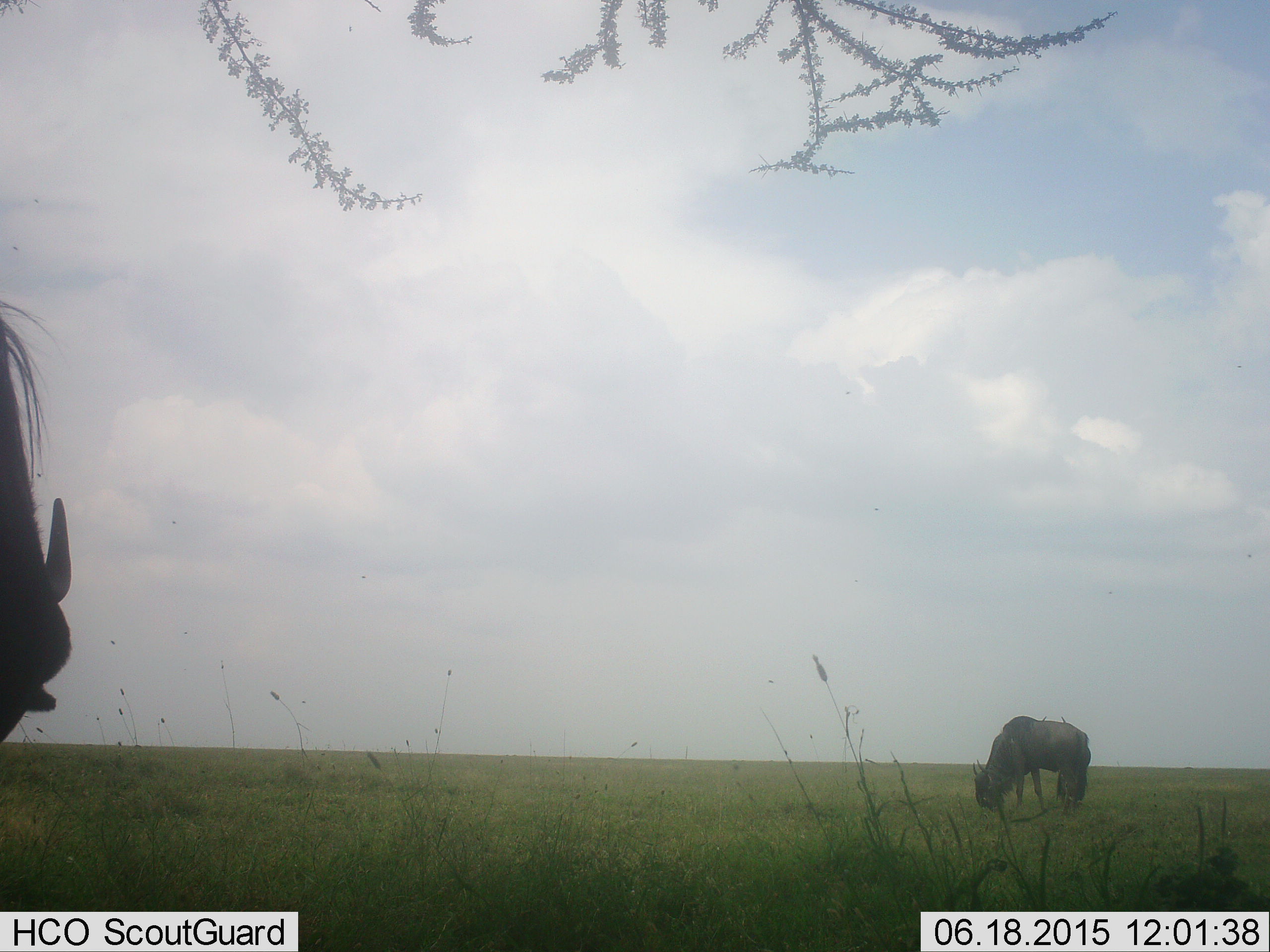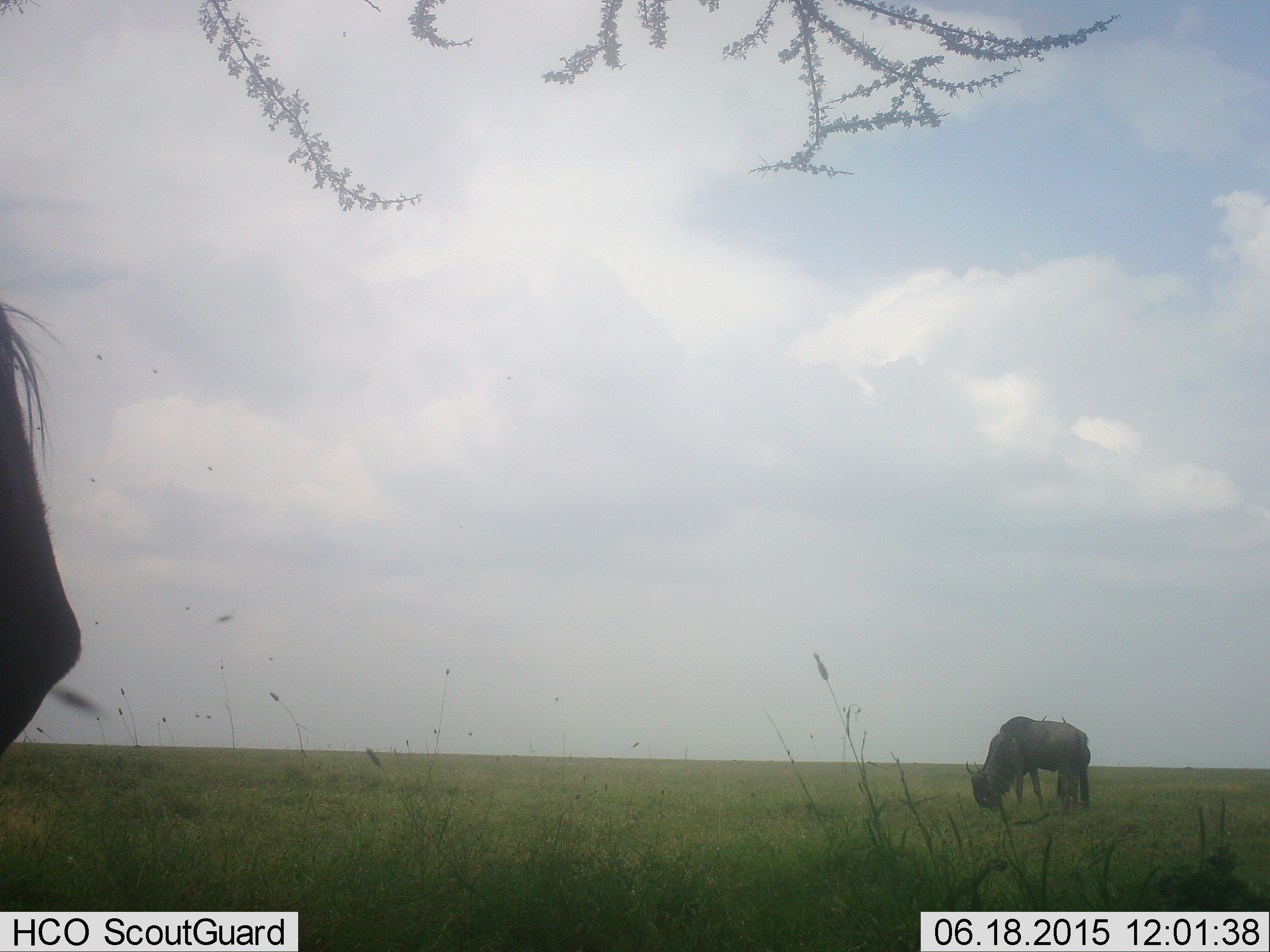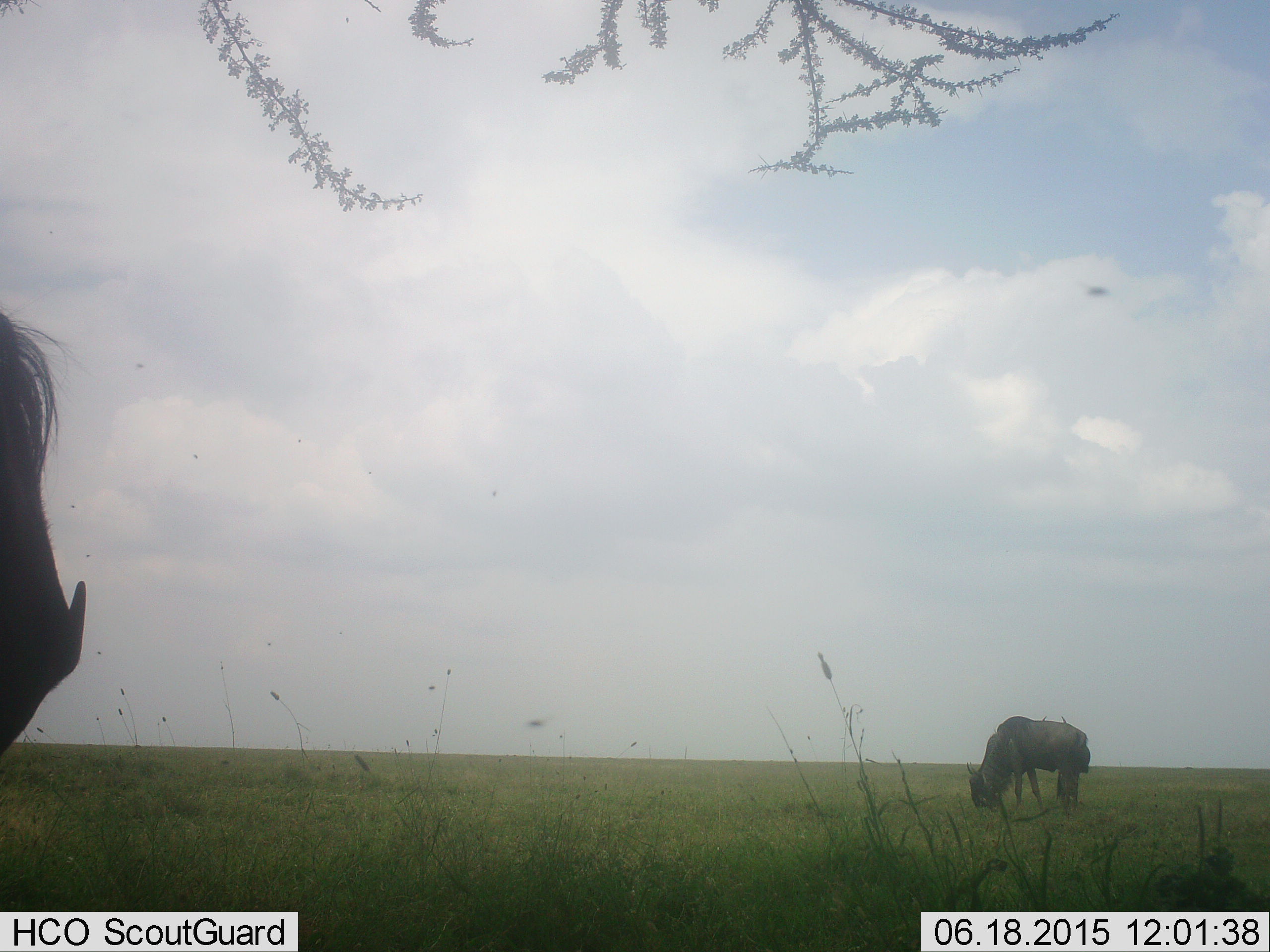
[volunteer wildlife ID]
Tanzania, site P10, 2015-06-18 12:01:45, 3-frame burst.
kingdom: Animalia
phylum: Chordata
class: Mammalia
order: Artiodactyla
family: Bovidae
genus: Connochaetes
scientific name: Connochaetes taurinus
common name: blue wildebeest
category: wildebeest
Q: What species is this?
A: Wildebeest (blue wildebeest) (Connochaetes taurinus).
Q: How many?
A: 2.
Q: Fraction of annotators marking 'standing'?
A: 45%.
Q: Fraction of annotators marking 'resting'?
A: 0%.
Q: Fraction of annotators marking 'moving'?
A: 0%.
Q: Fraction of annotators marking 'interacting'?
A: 0%.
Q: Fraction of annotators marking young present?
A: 0%.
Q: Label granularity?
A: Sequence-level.